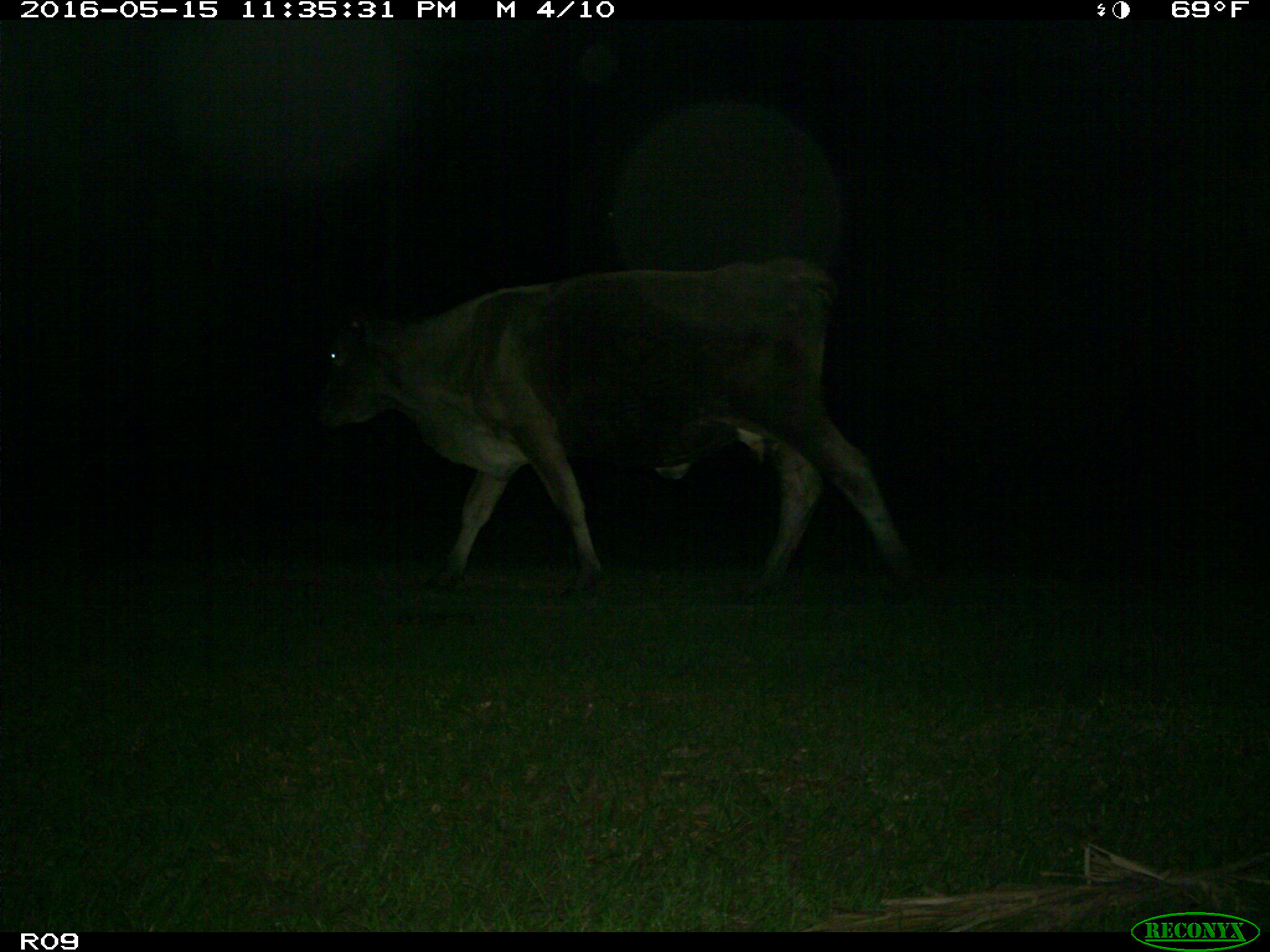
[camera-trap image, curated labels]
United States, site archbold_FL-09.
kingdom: Animalia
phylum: Chordata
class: Mammalia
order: Artiodactyla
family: Bovidae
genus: Bos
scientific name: Bos taurus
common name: domestic cow